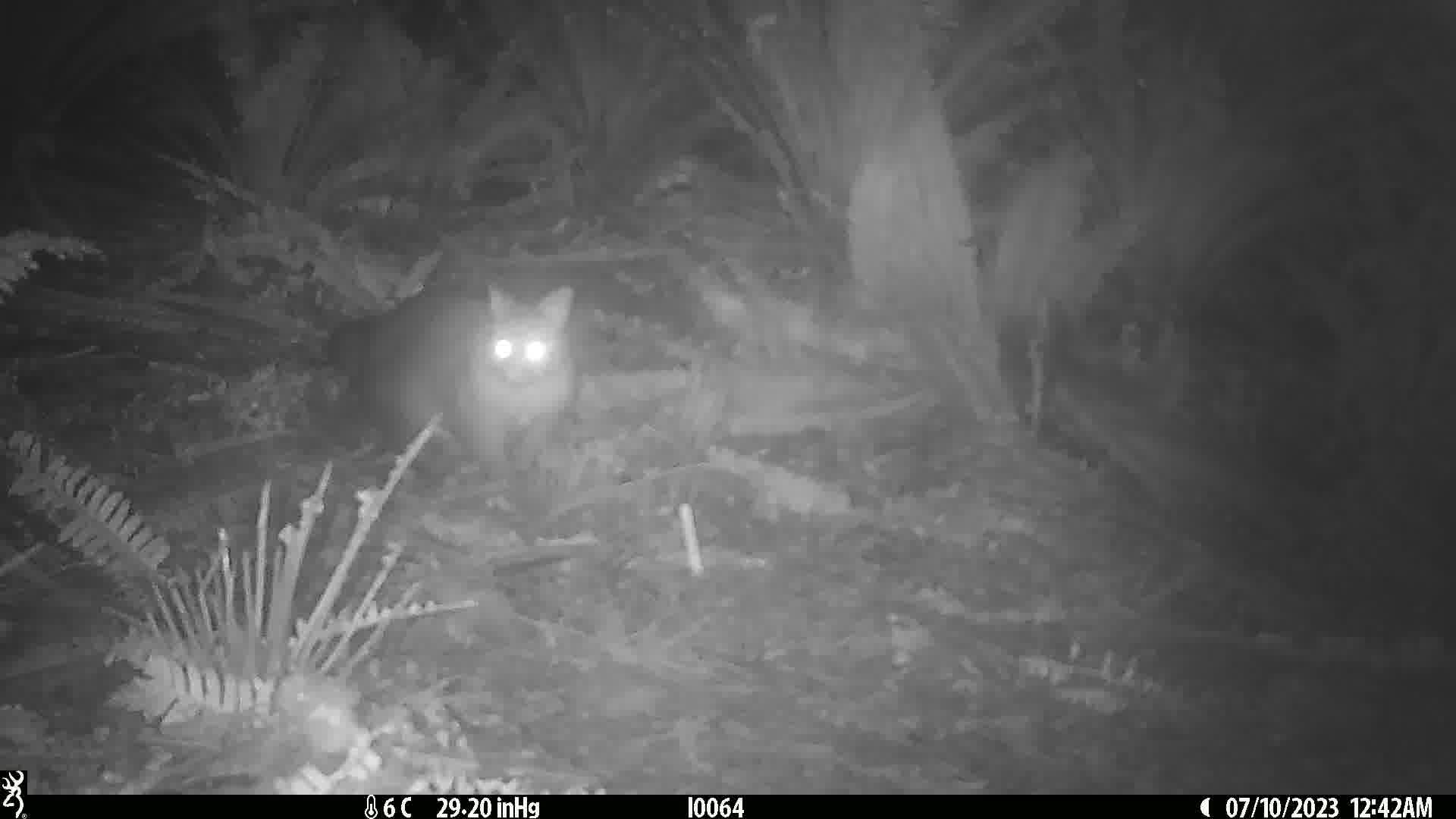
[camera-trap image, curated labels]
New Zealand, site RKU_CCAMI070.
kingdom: Animalia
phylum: Chordata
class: Mammalia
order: Diprotodontia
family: Phalangeridae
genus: Trichosurus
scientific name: Trichosurus vulpecula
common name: common brushtail possum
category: possum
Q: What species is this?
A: Possum (common brushtail possum) (Trichosurus vulpecula).